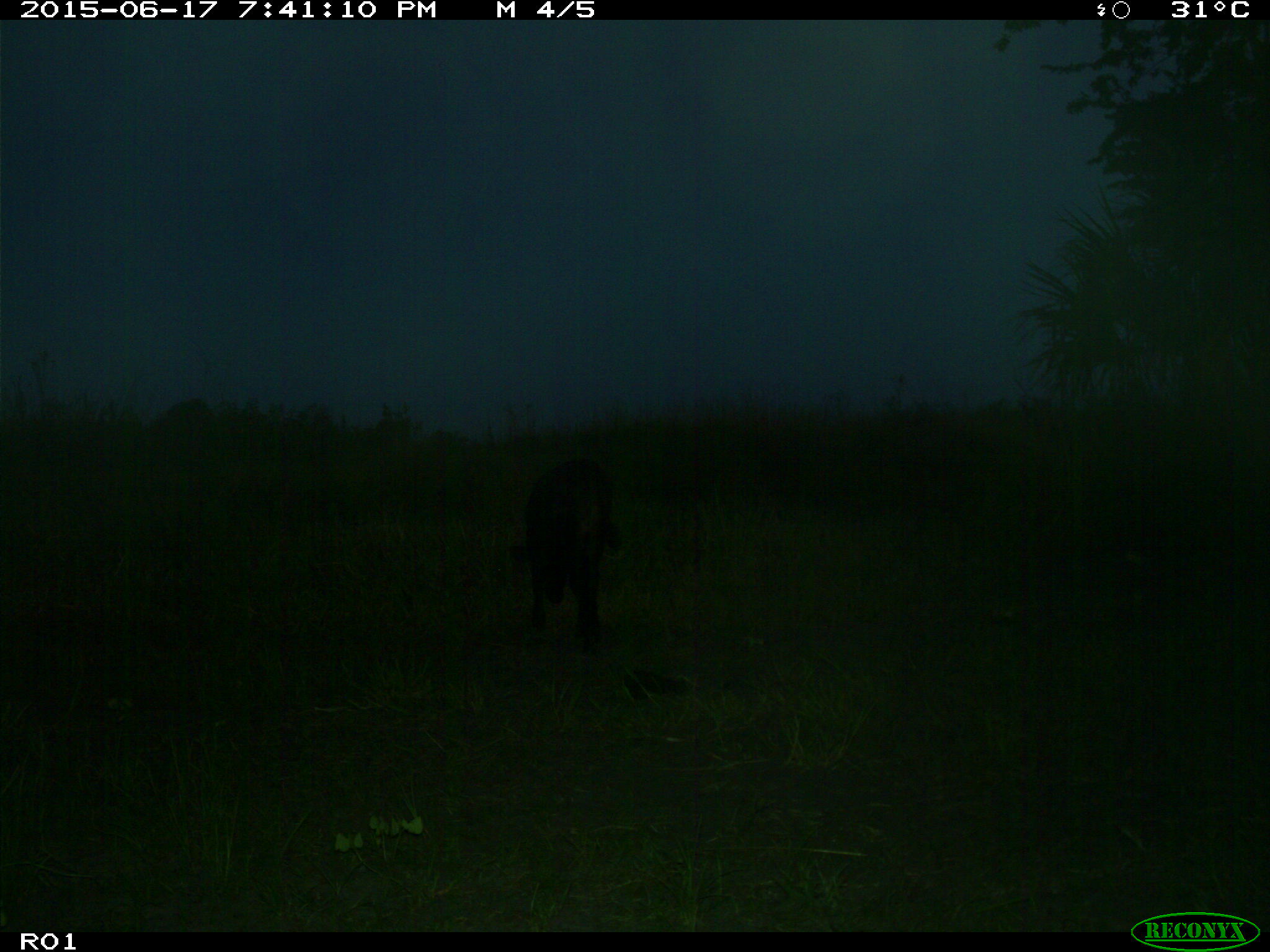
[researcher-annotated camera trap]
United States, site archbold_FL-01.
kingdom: Animalia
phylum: Chordata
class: Mammalia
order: Artiodactyla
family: Bovidae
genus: Bos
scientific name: Bos taurus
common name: domestic cow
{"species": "Bos taurus (domestic cow)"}